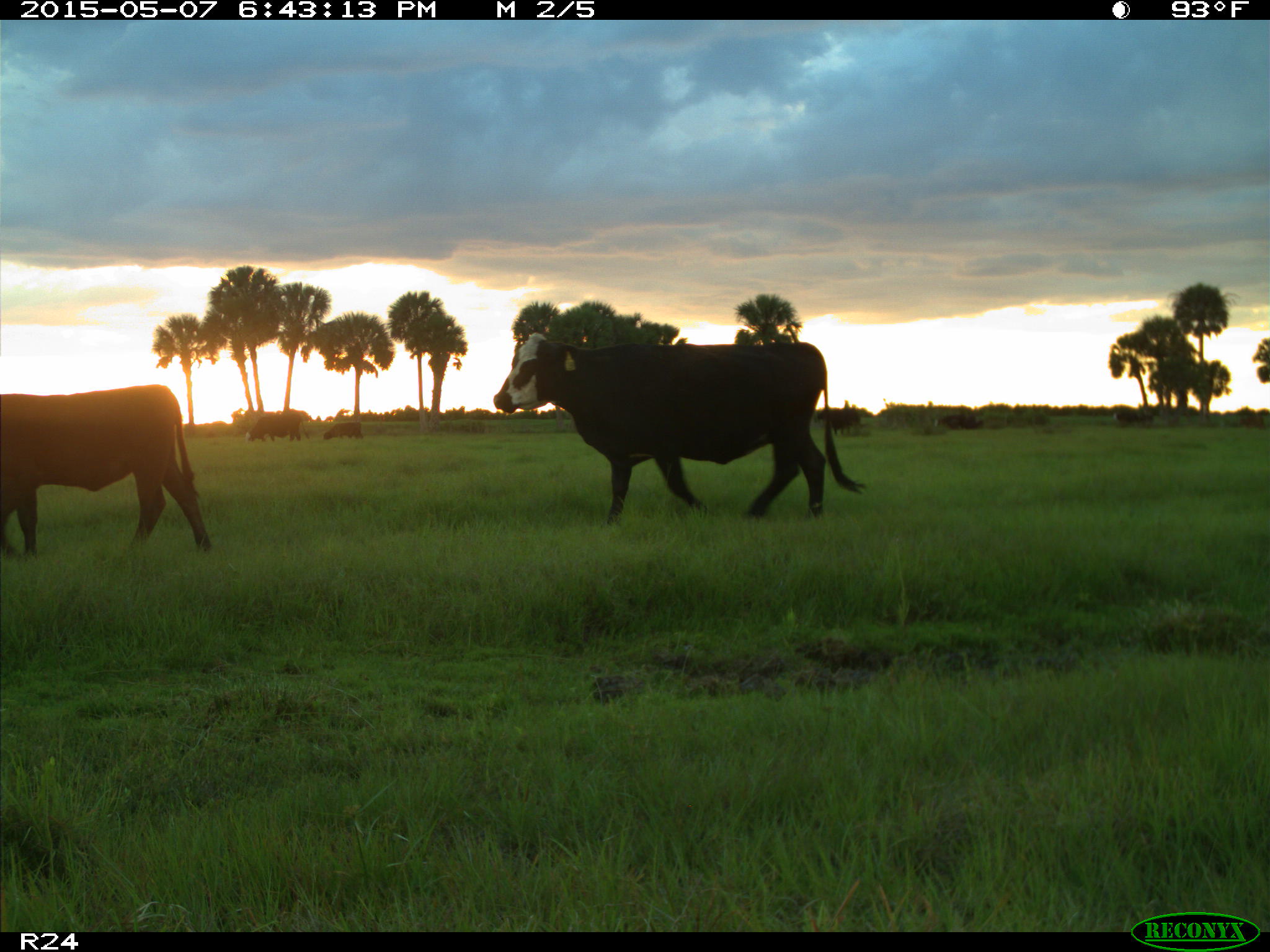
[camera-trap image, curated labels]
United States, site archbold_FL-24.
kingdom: Animalia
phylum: Chordata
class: Mammalia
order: Artiodactyla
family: Bovidae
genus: Bos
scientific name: Bos taurus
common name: domestic cow